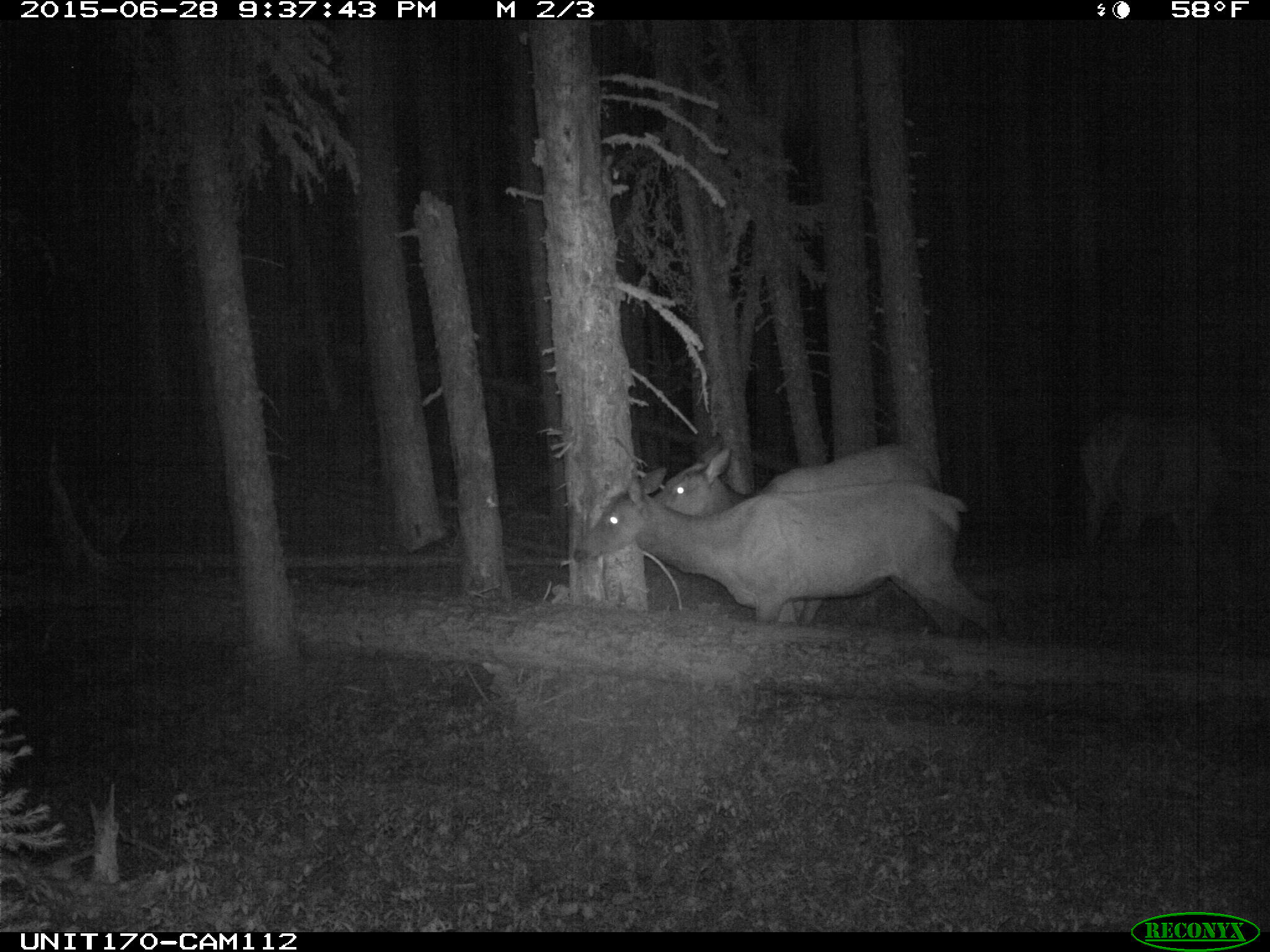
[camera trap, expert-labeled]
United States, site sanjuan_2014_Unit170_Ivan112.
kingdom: Animalia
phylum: Chordata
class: Mammalia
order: Artiodactyla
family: Cervidae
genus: Cervus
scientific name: Cervus elaphus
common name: red deer